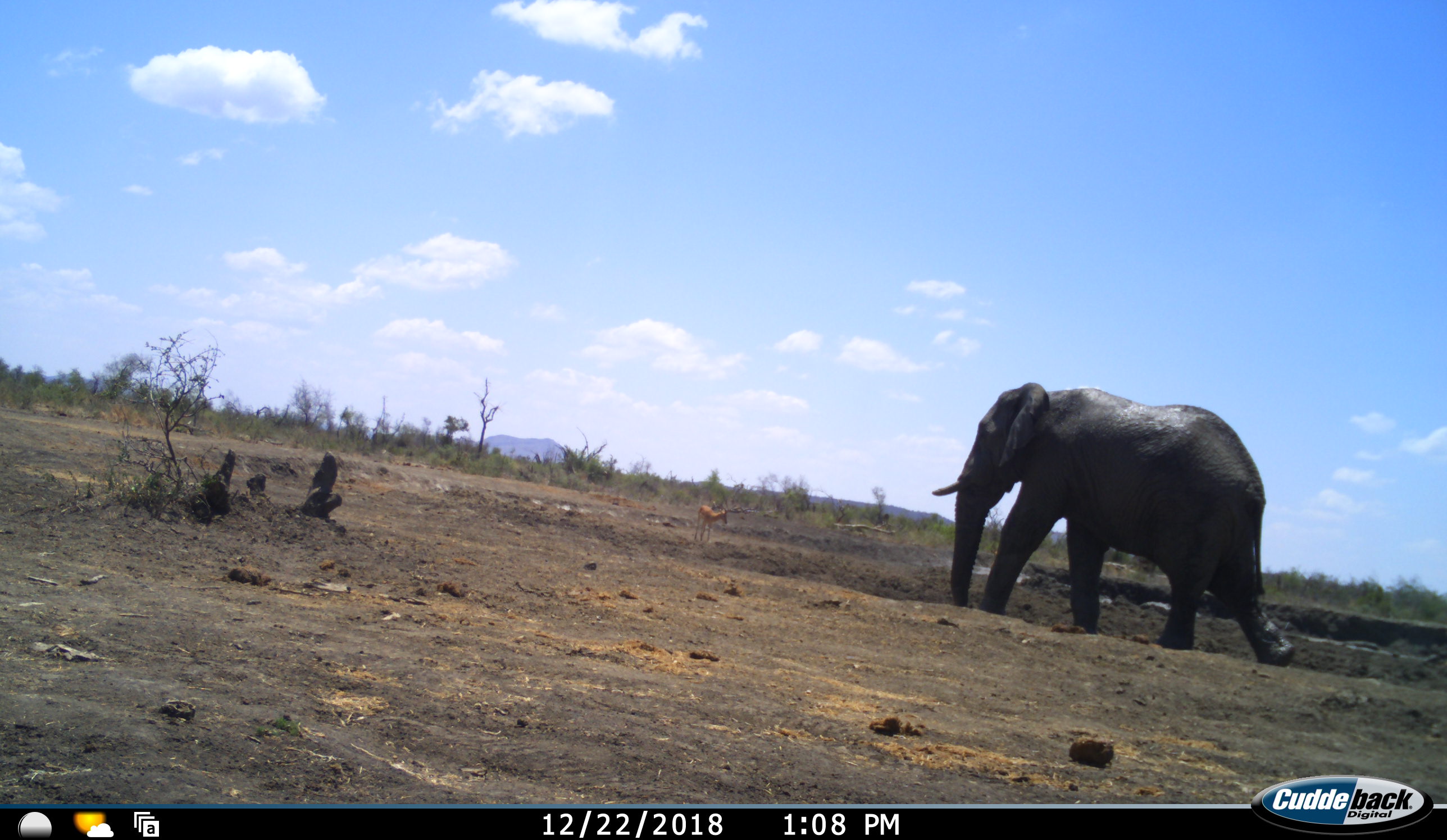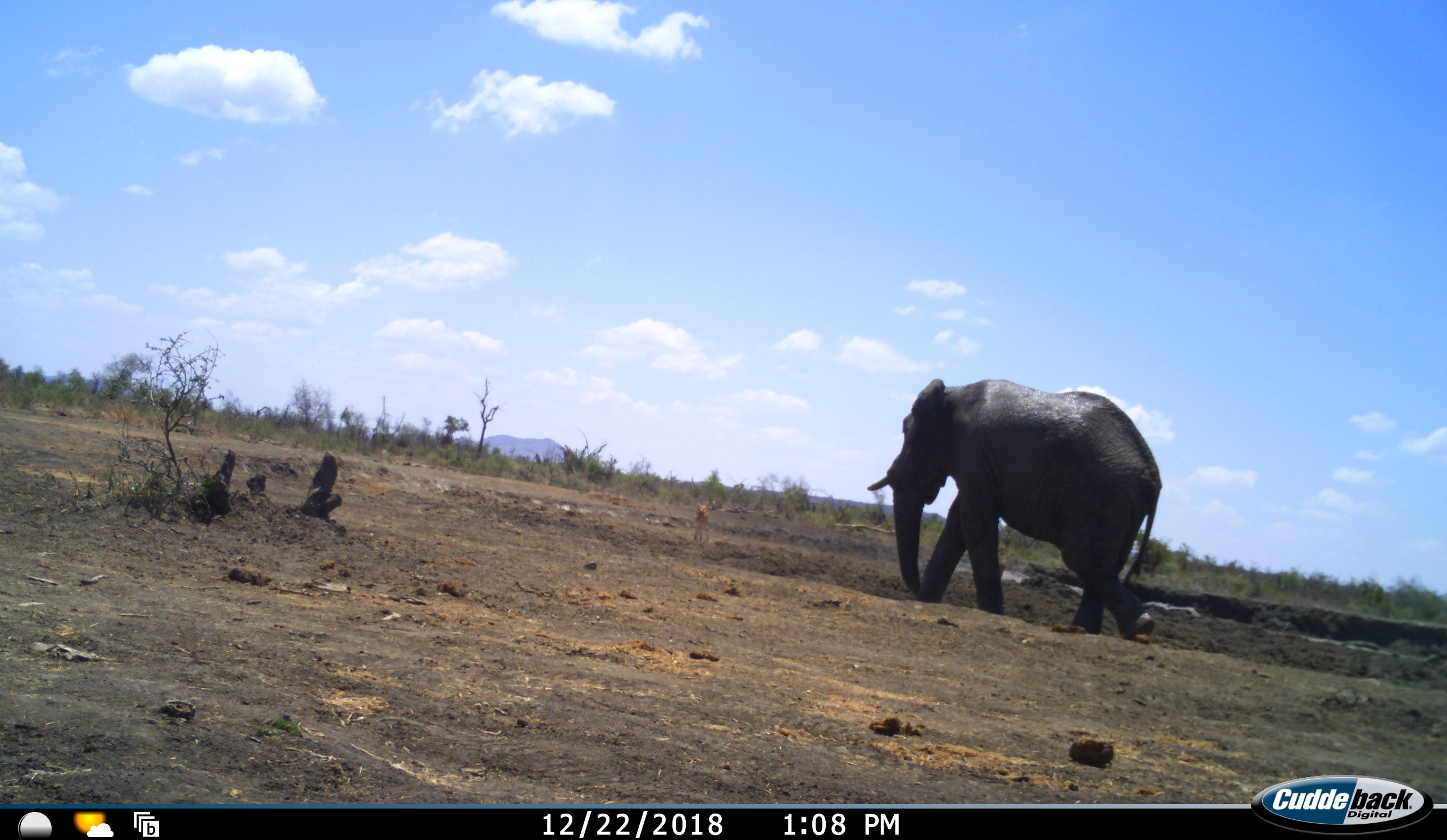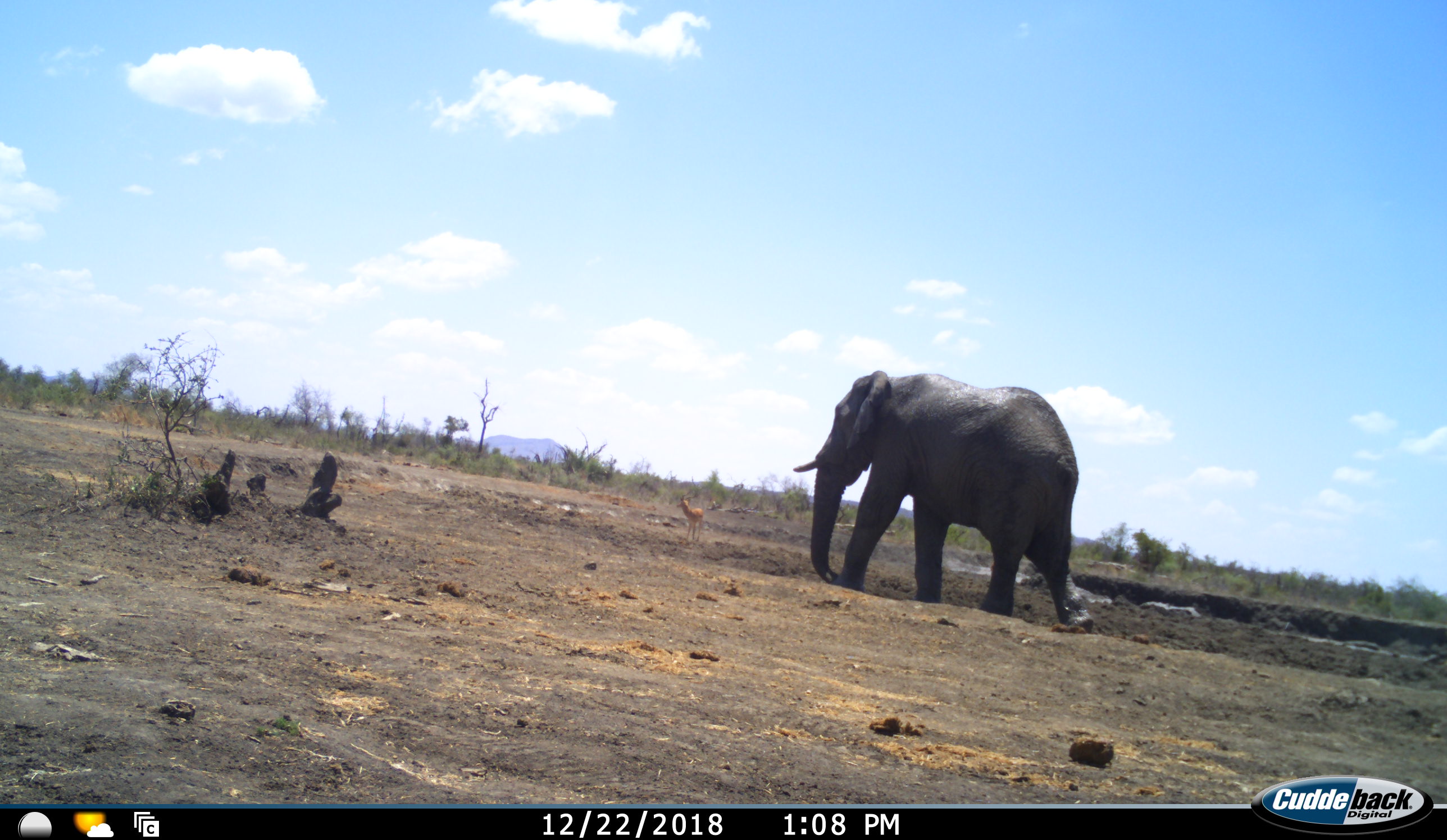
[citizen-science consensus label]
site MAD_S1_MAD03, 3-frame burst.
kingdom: Animalia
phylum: Chordata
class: Mammalia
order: Proboscidea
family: Elephantidae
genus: Loxodonta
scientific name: Loxodonta africana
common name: african bush elephant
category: elephant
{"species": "elephant (african bush elephant) (Loxodonta africana)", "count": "1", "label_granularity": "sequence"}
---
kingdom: Animalia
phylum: Chordata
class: Mammalia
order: Artiodactyla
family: Bovidae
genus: Aepyceros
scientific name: Aepyceros melampus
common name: impala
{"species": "impala (Aepyceros melampus)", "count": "1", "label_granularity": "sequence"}